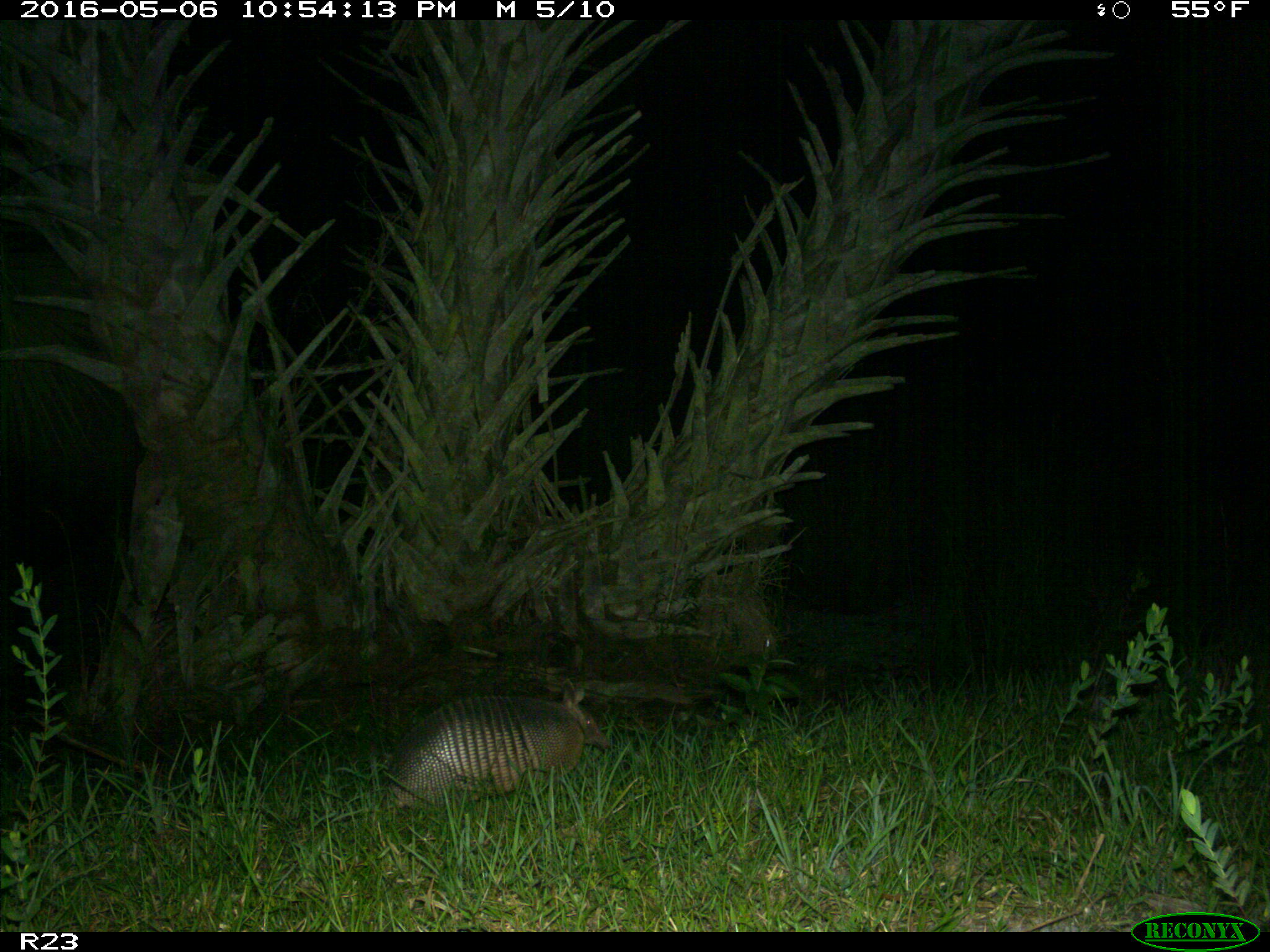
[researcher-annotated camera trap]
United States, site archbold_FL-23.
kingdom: Animalia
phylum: Chordata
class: Mammalia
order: Cingulata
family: Dasypodidae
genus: Dasypus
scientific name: Dasypus novemcinctus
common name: nine-banded armadillo